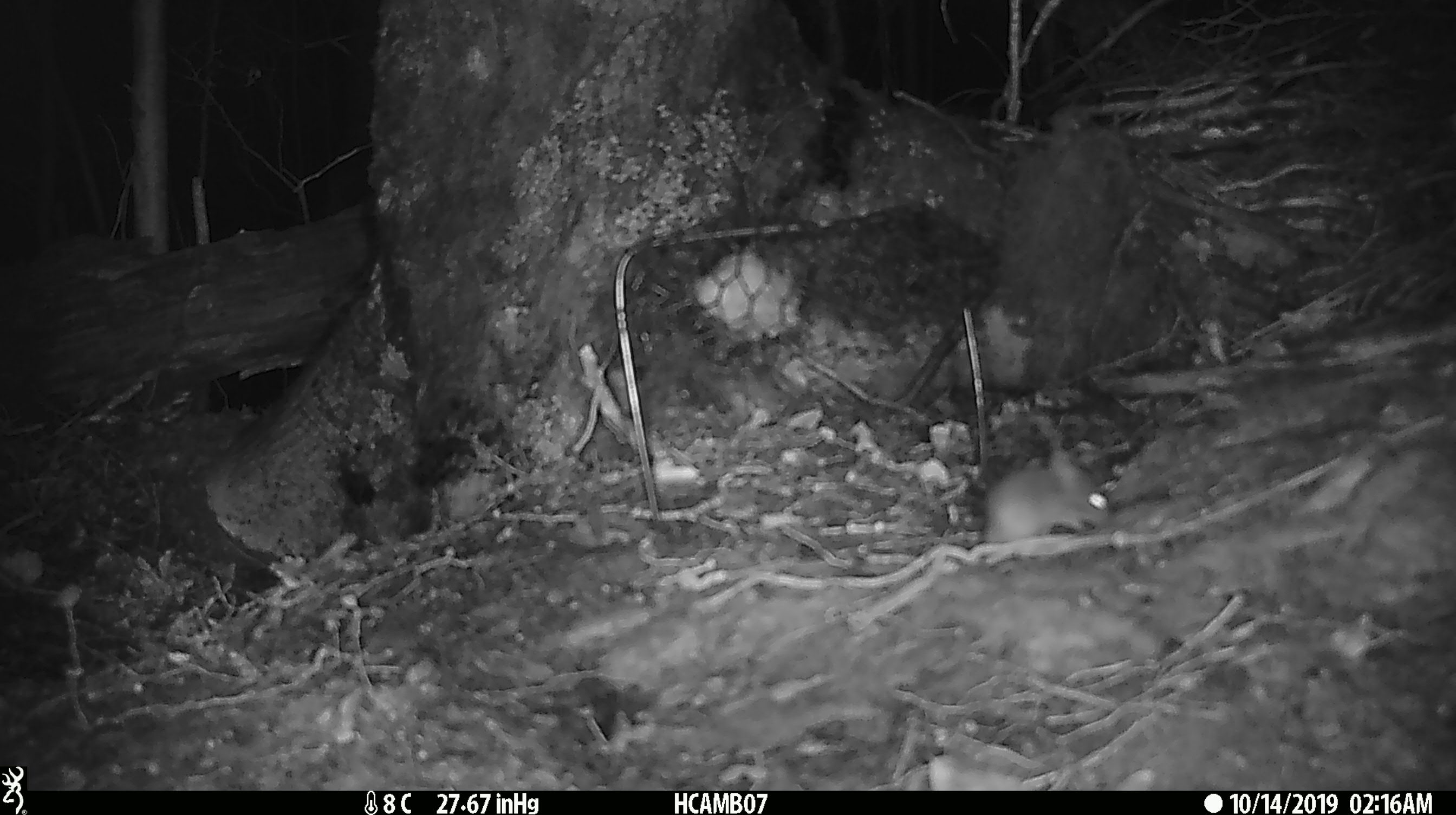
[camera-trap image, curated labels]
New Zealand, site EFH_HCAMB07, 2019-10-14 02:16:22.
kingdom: Animalia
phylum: Chordata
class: Mammalia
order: Rodentia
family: Muridae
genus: Mus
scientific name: Mus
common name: mouse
Mouse (Mus).